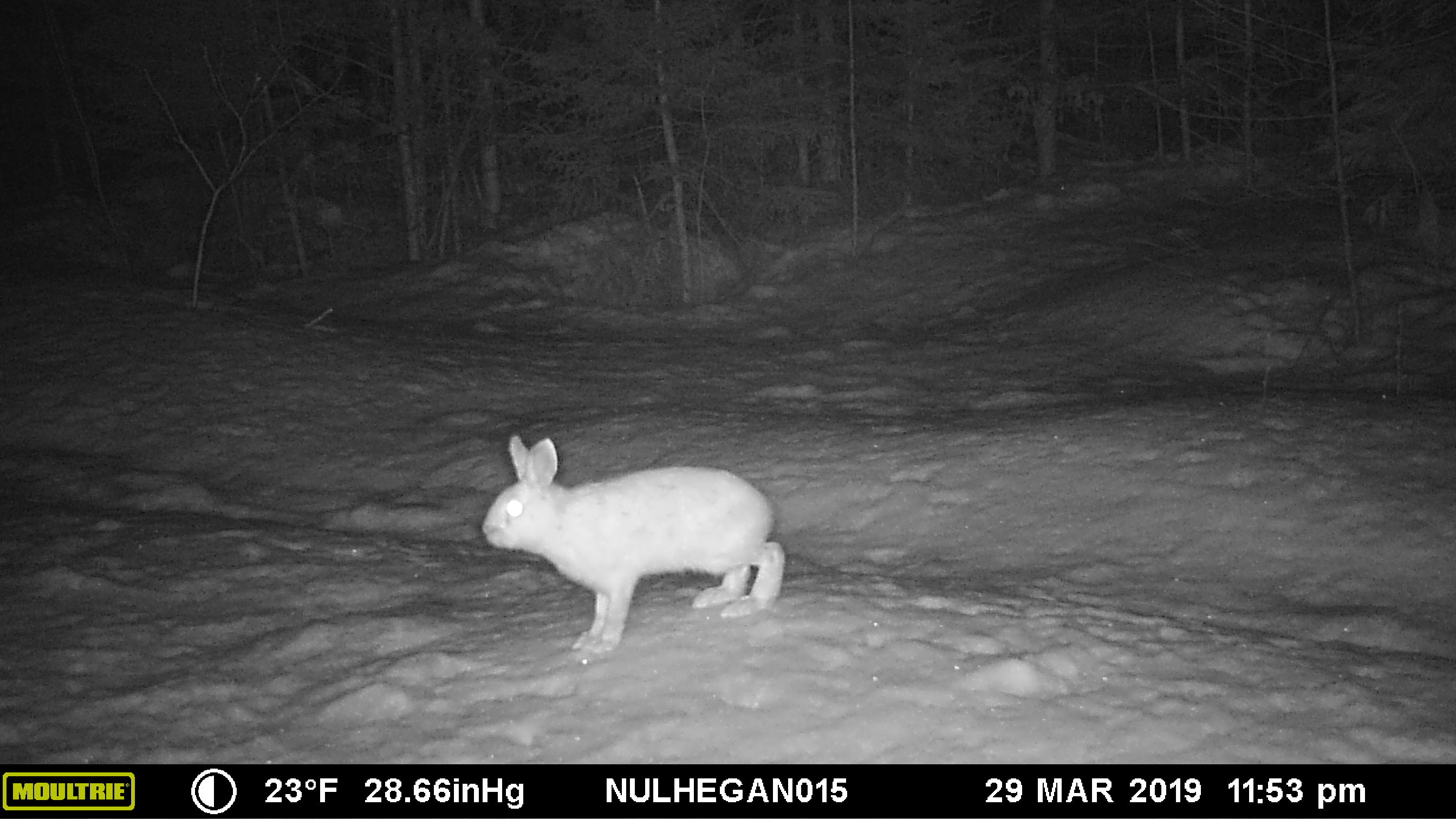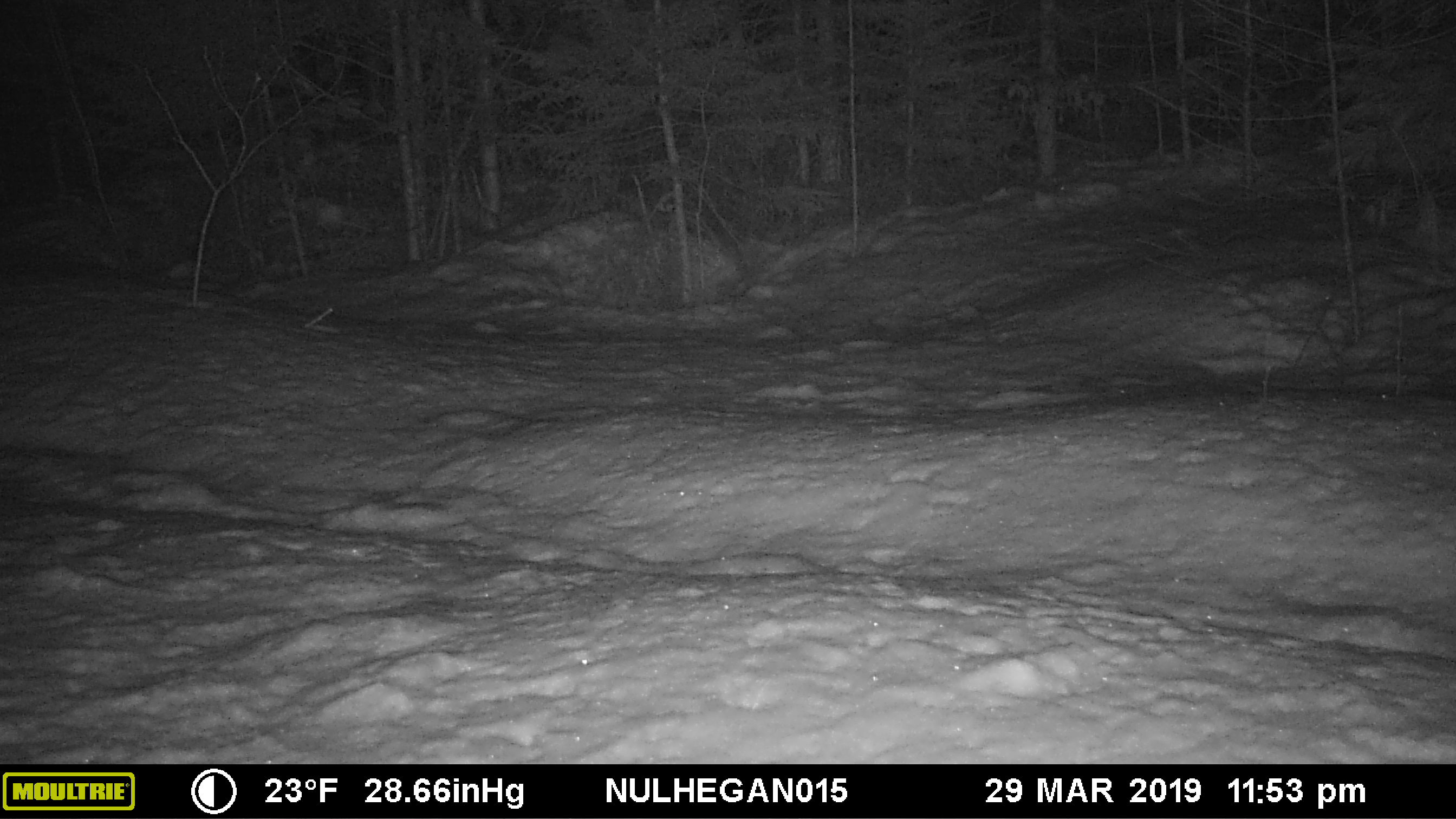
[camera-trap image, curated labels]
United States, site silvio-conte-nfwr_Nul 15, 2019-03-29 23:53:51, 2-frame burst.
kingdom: Animalia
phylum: Chordata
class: Mammalia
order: Lagomorpha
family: Leporidae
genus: Lepus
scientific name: Lepus americanus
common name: snowshoe hare